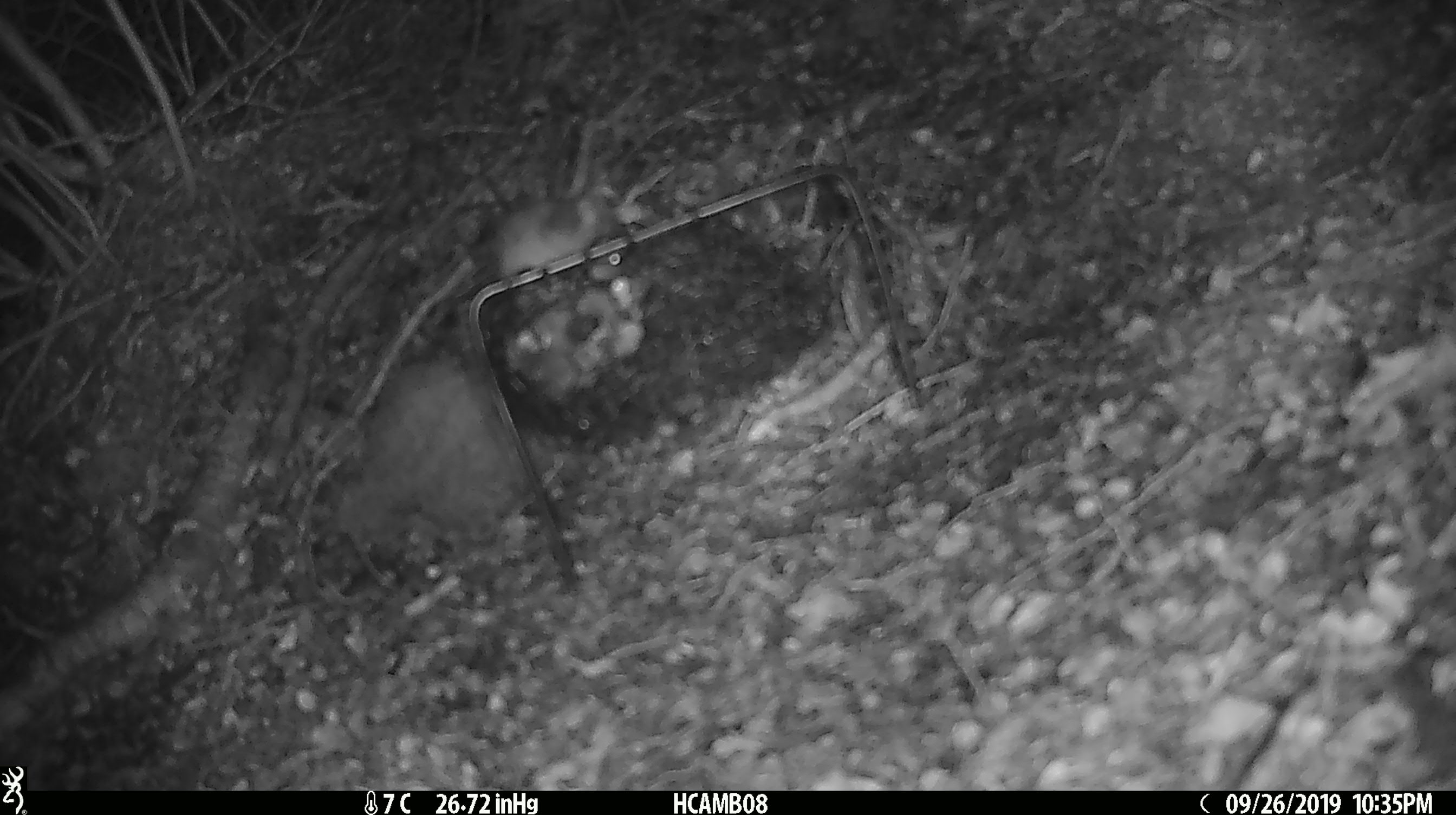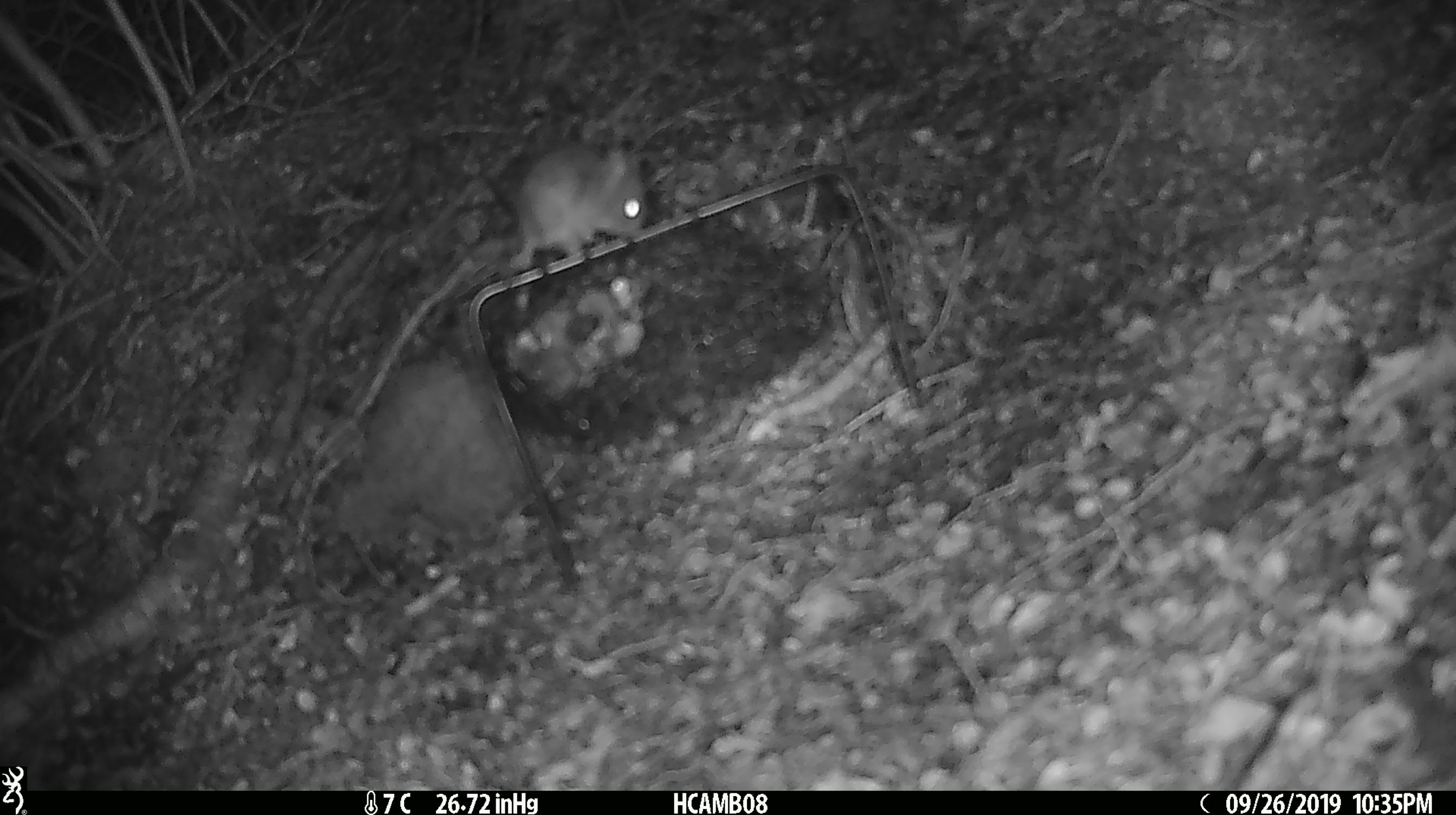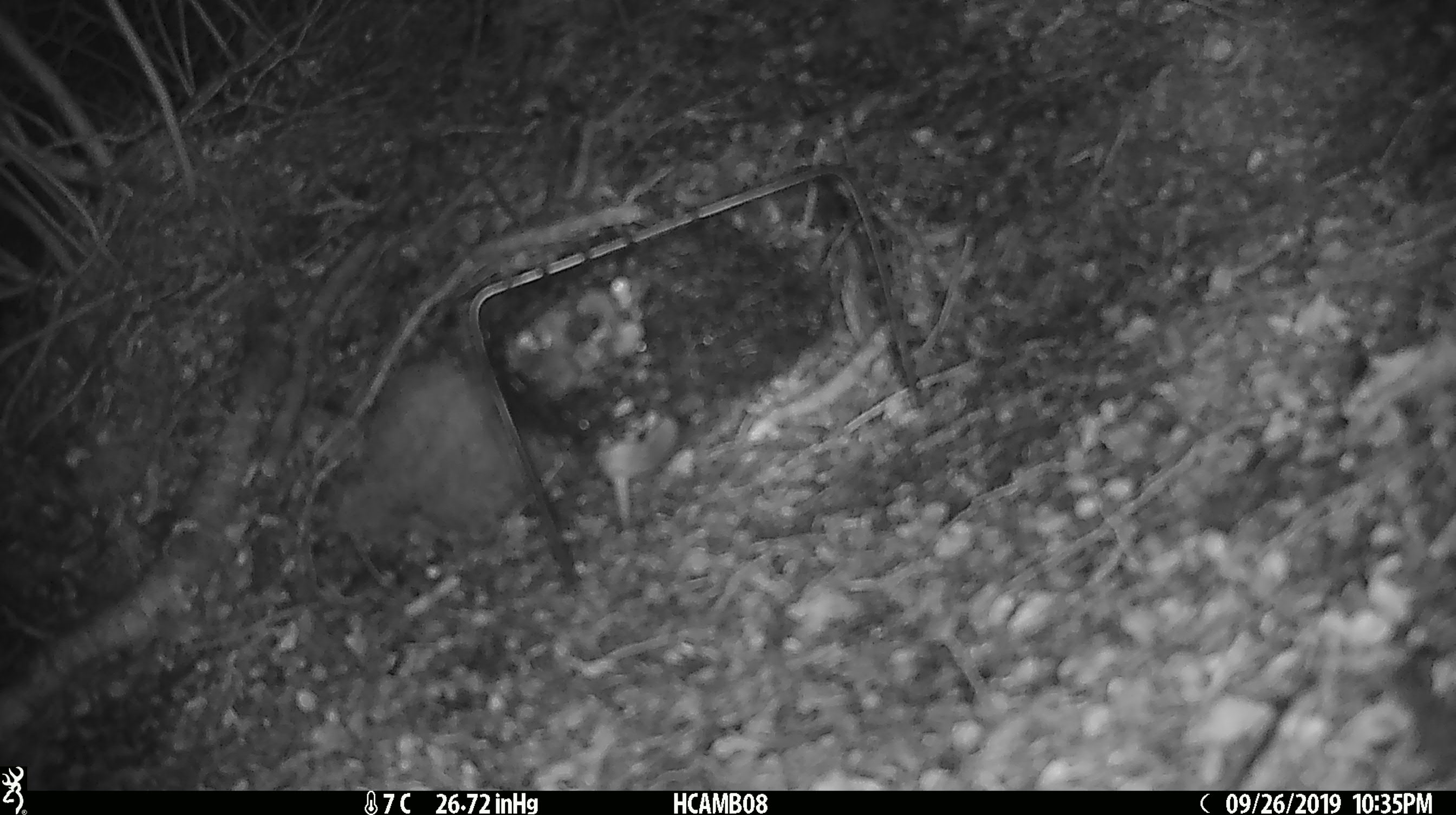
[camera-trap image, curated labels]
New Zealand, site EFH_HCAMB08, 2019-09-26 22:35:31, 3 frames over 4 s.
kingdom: Animalia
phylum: Chordata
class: Mammalia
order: Rodentia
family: Muridae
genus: Mus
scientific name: Mus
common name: mouse